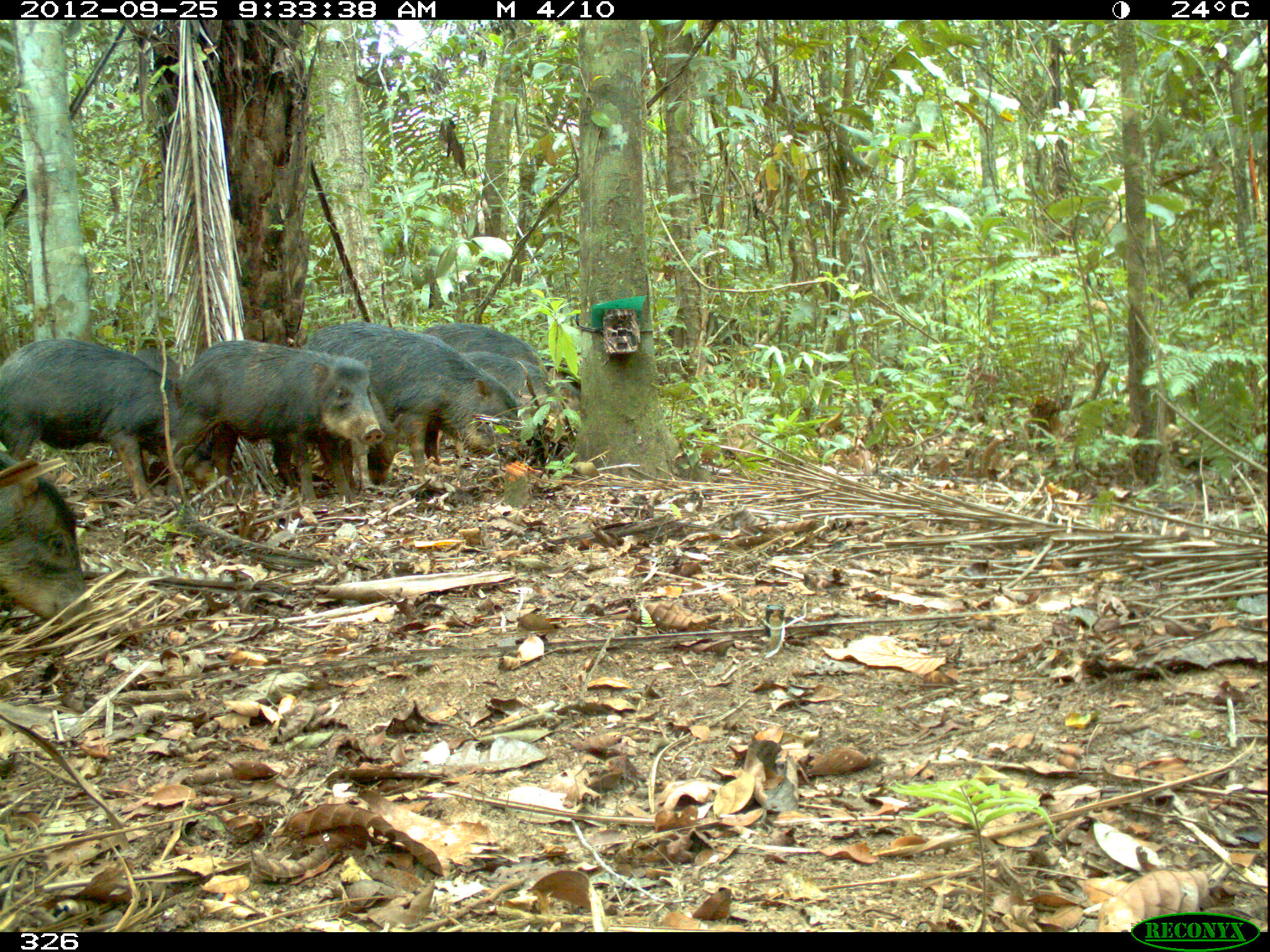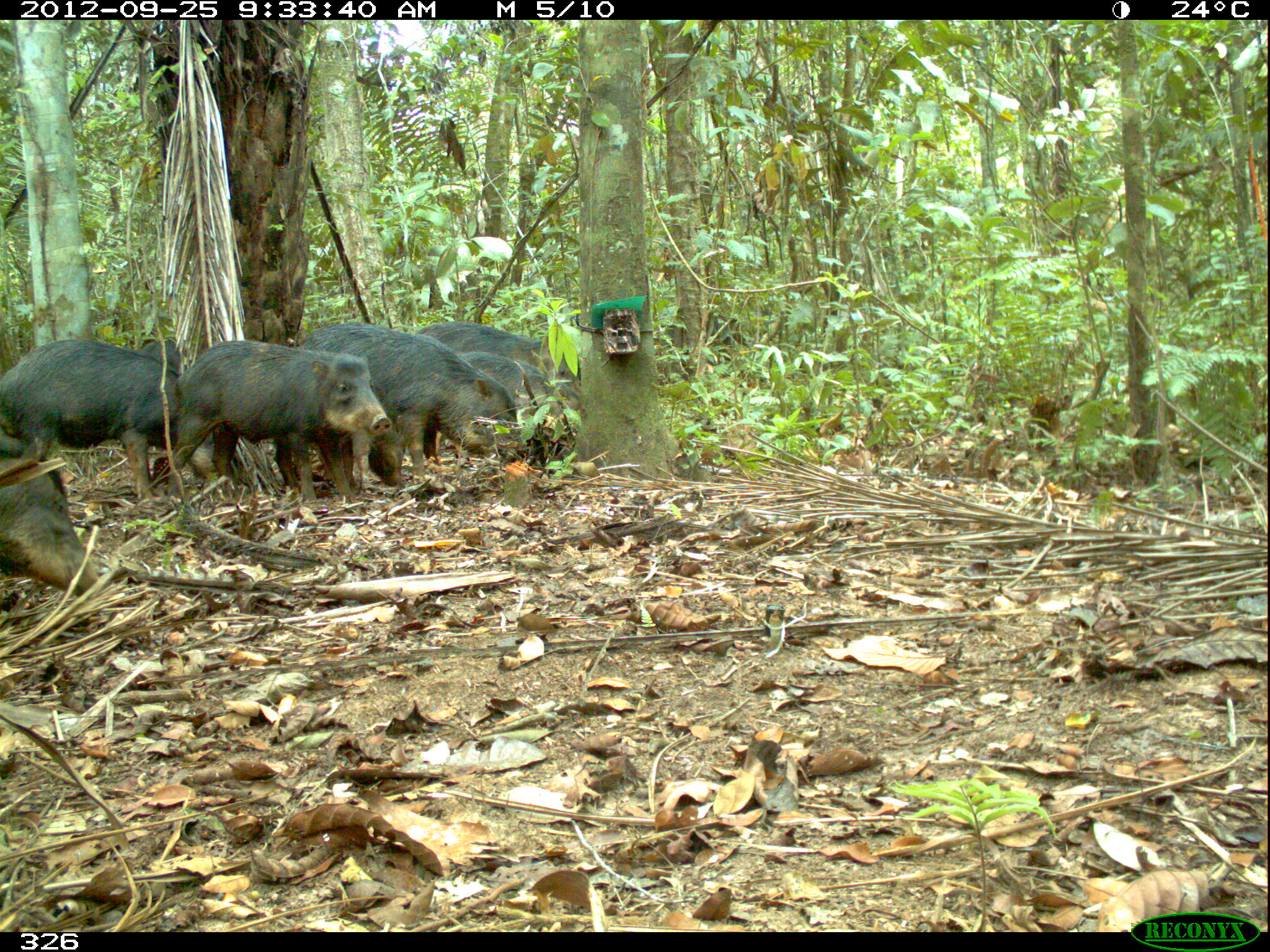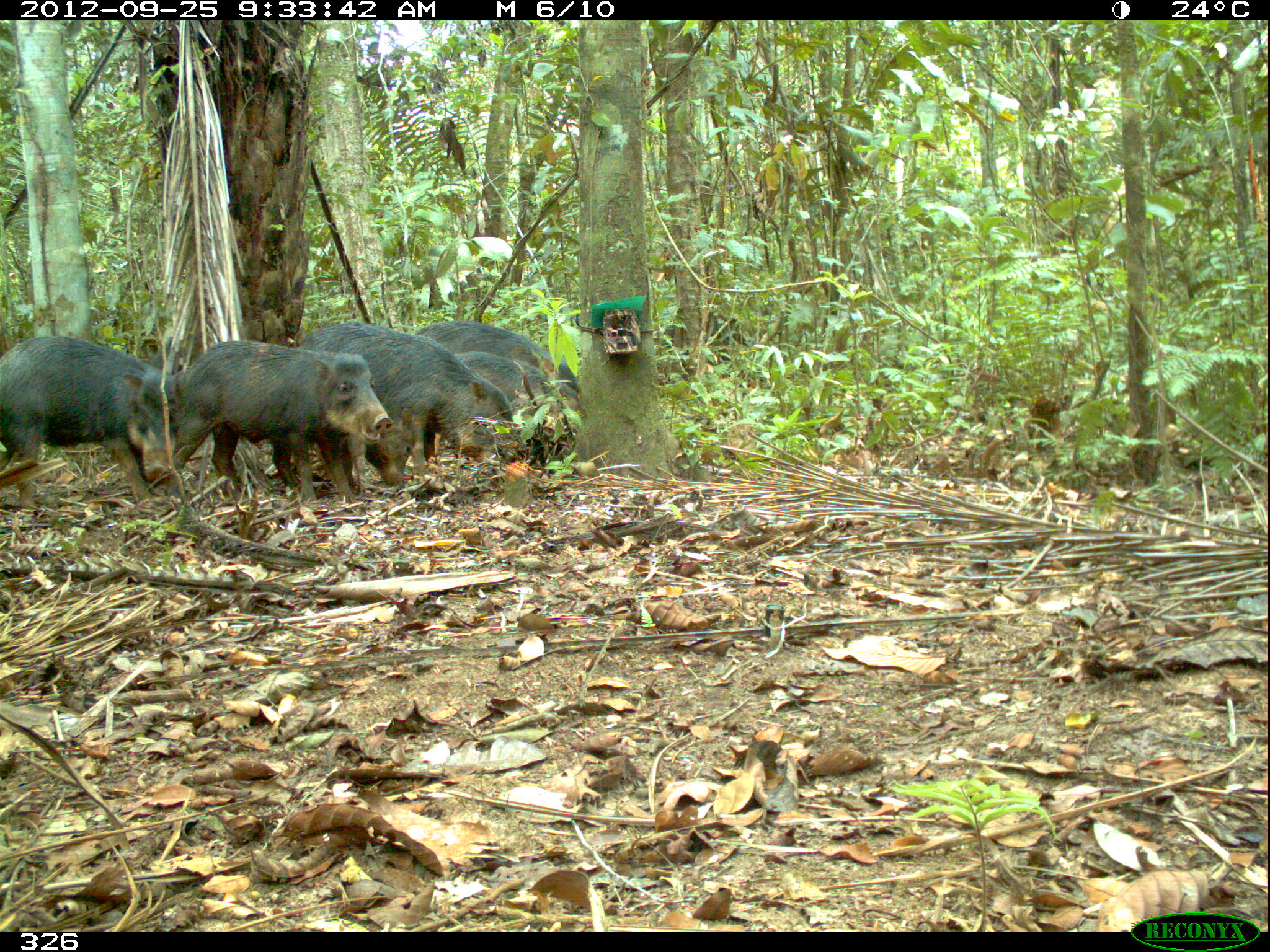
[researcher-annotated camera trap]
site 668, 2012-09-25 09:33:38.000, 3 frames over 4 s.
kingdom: Animalia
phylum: Chordata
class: Mammalia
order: Artiodactyla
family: Tayassuidae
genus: Tayassu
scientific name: Tayassu pecari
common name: white-lipped peccary